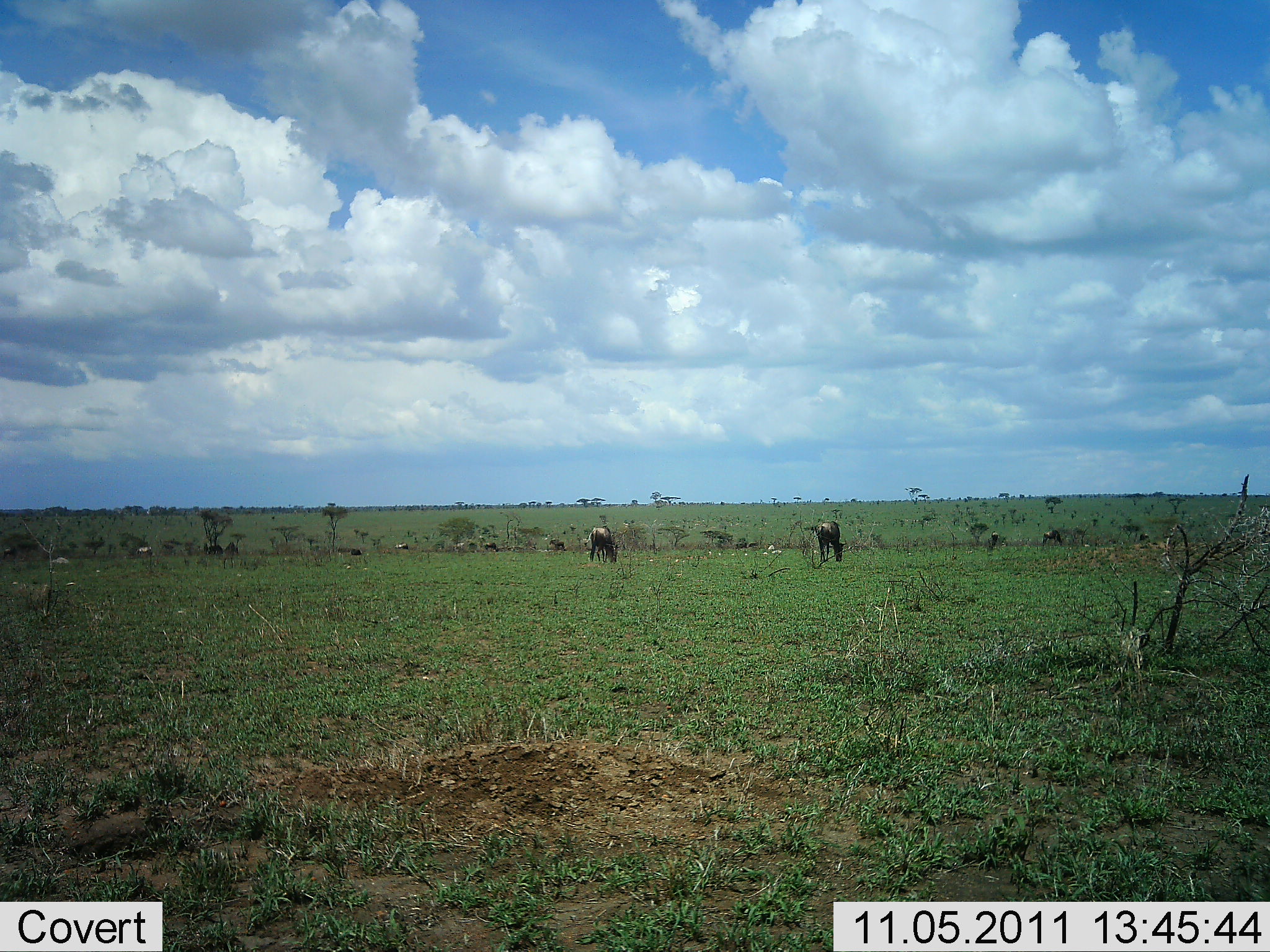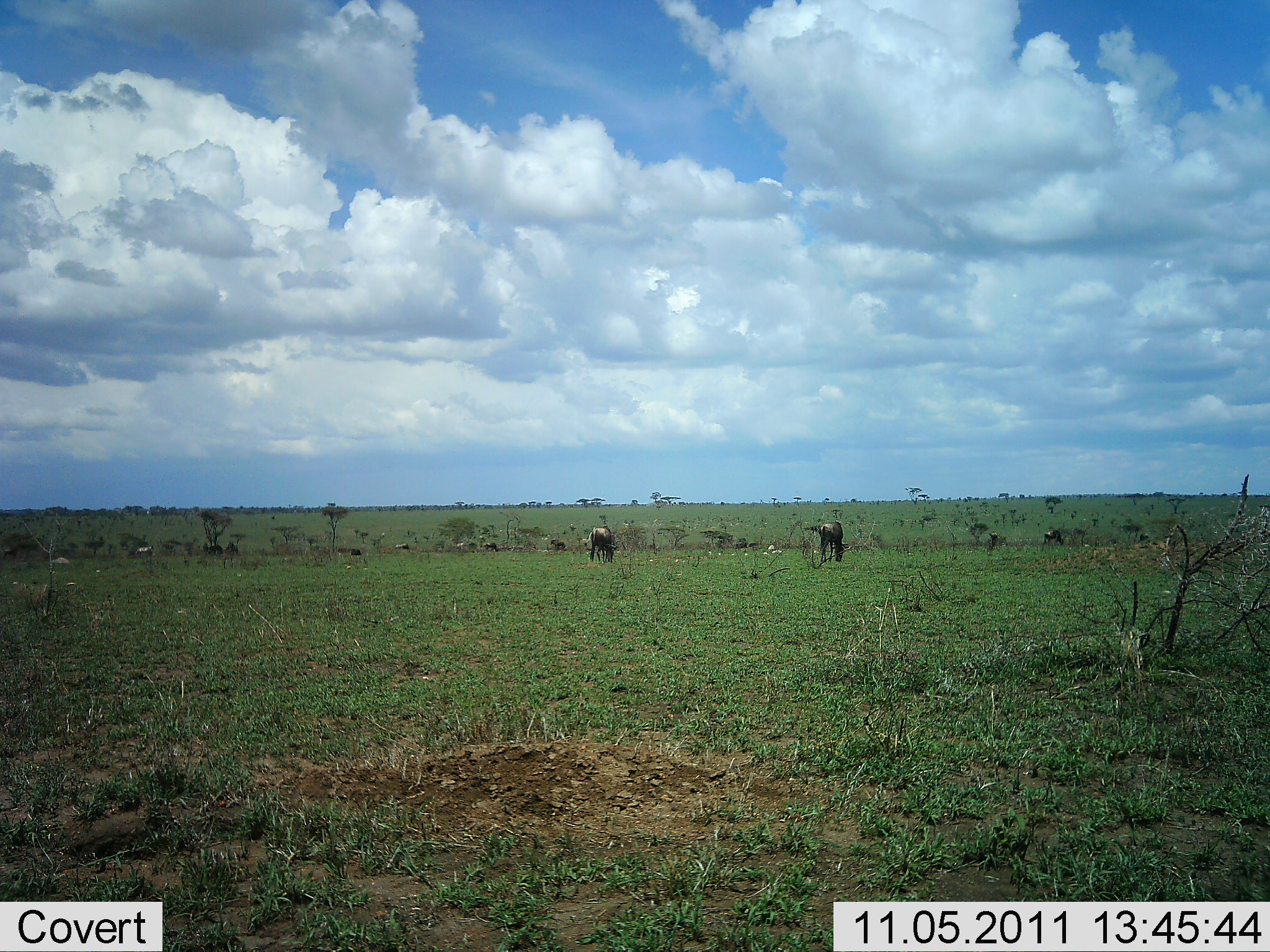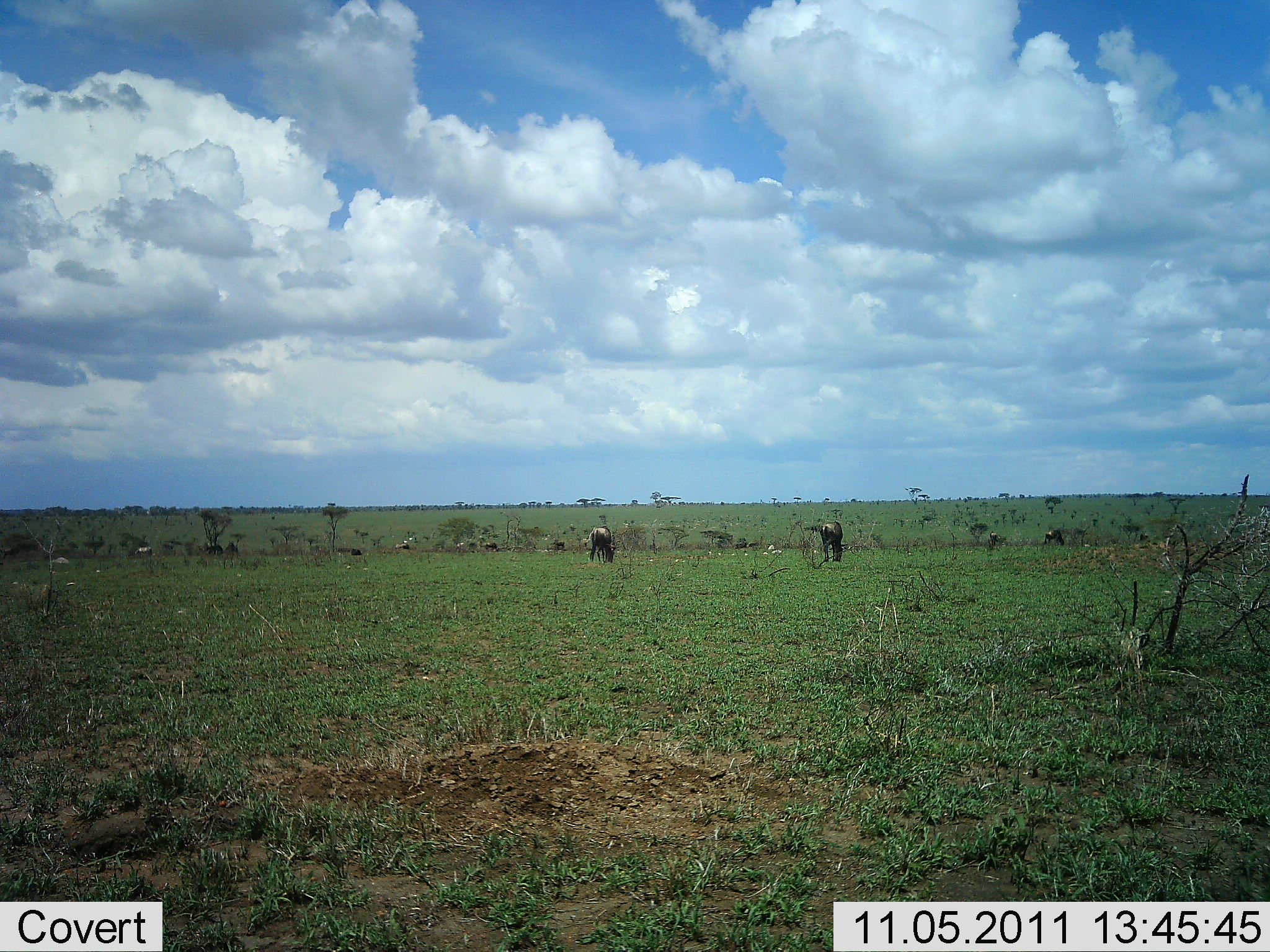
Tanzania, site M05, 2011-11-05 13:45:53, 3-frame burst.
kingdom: Animalia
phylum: Chordata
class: Mammalia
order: Artiodactyla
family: Bovidae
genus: Connochaetes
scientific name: Connochaetes taurinus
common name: blue wildebeest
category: wildebeest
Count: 2.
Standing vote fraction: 23%.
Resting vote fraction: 0%.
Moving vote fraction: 0%.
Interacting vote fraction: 0%.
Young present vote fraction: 0%.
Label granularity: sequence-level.